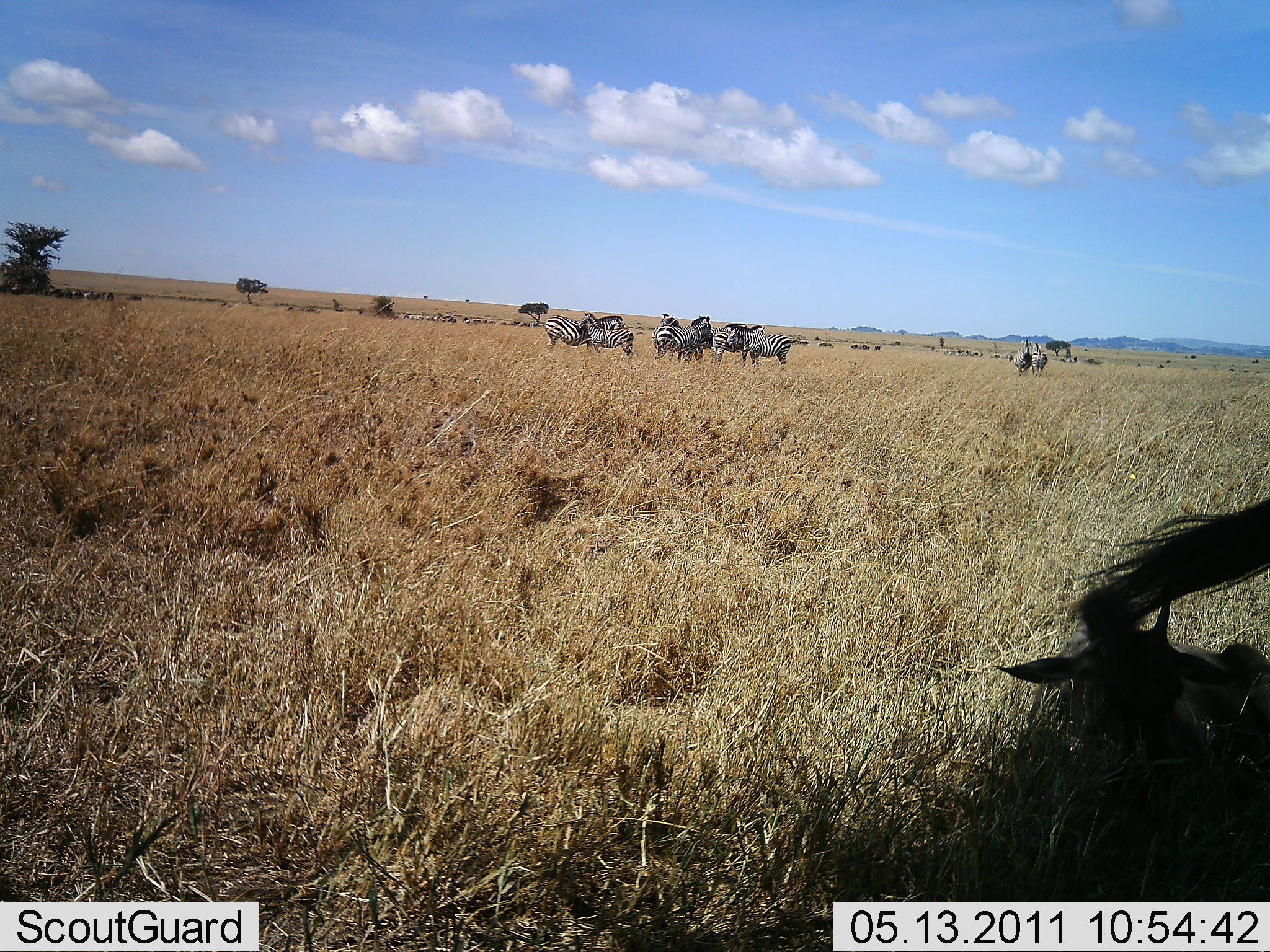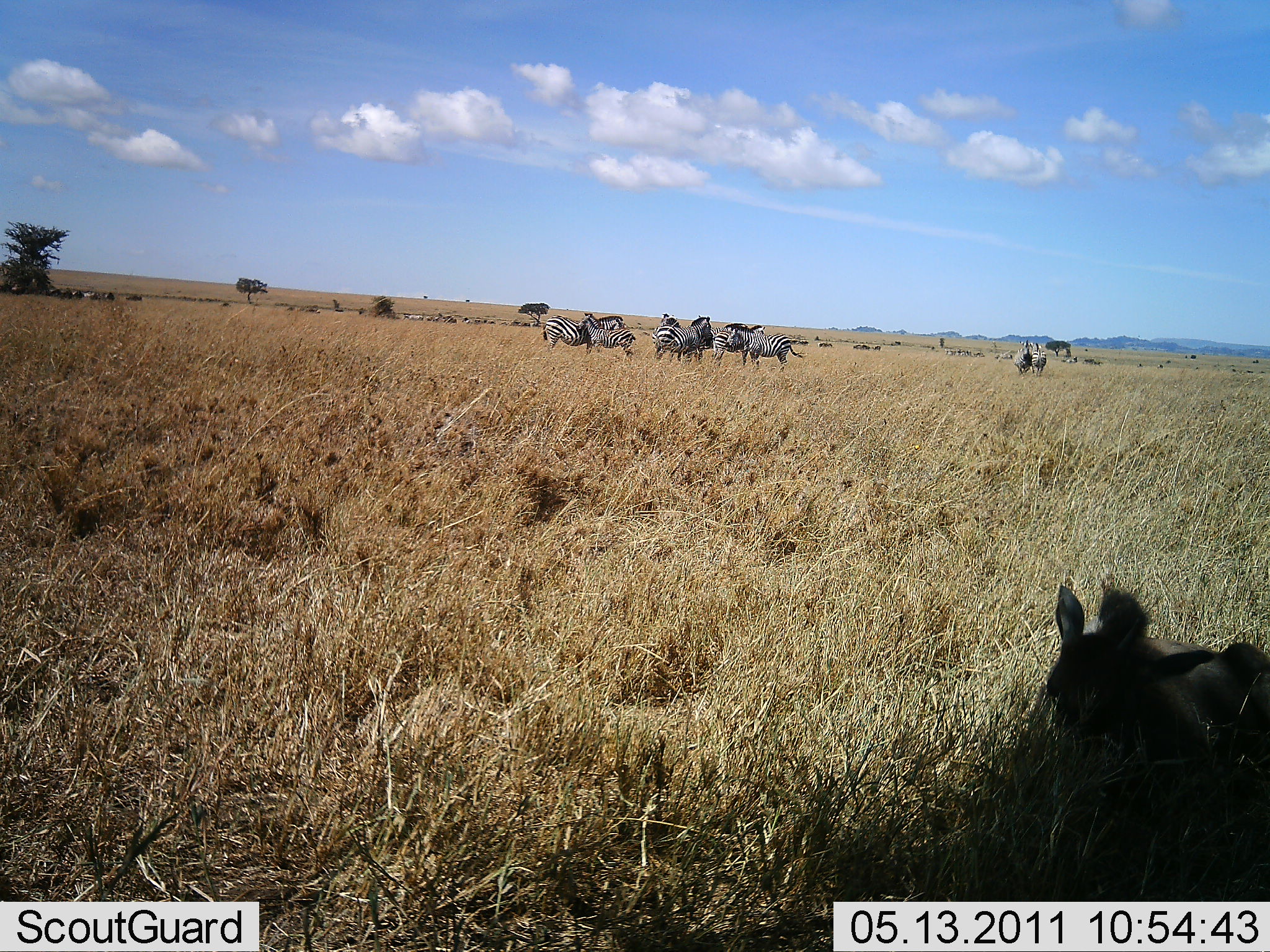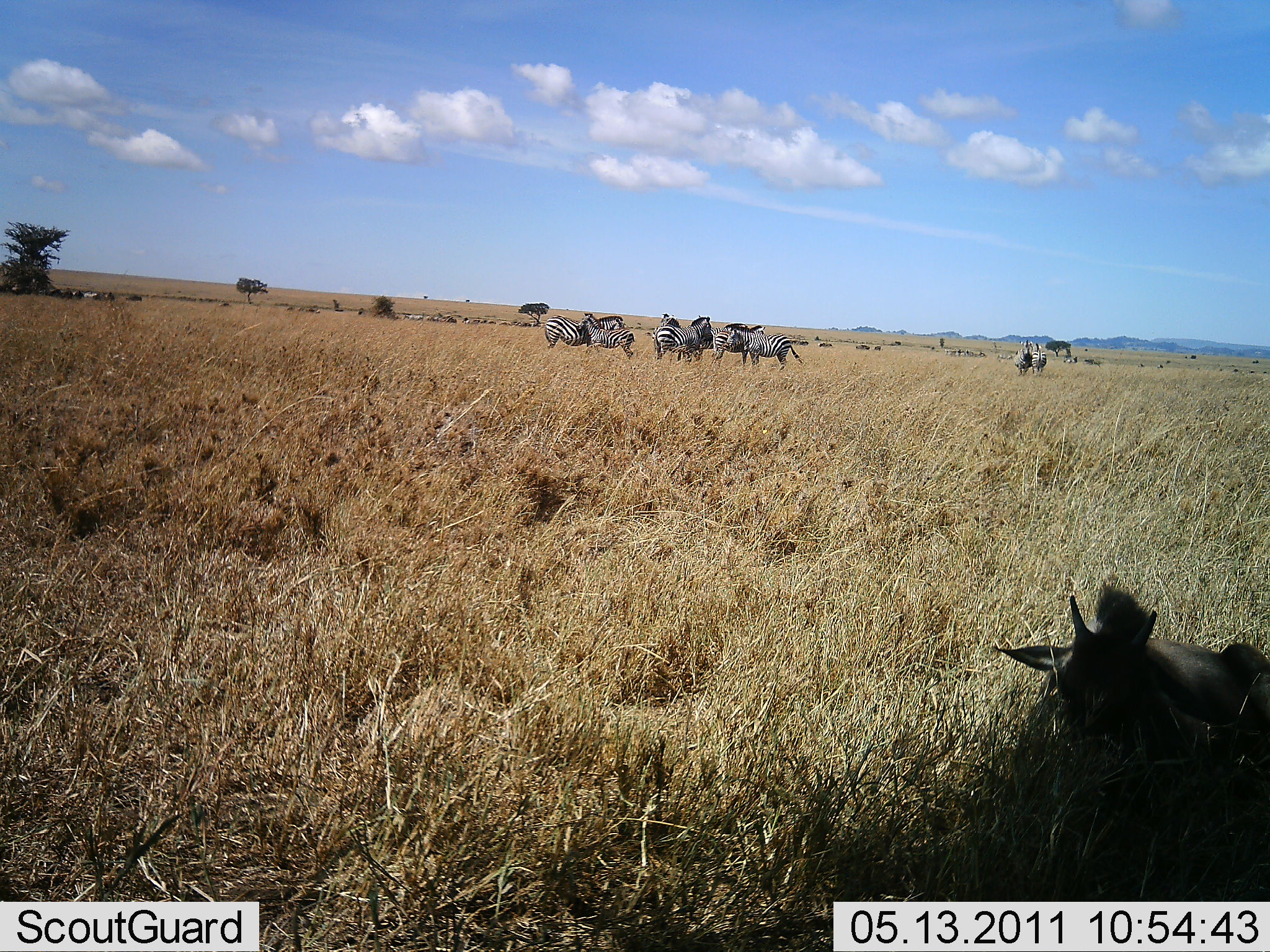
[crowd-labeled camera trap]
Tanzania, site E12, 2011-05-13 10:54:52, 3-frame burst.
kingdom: Animalia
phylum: Chordata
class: Mammalia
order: Artiodactyla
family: Bovidae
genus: Connochaetes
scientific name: Connochaetes taurinus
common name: blue wildebeest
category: wildebeest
Wildebeest (blue wildebeest) (Connochaetes taurinus), count 2. Behavior (volunteer vote fractions): standing 58%, resting 100%, moving 0%, interacting 0%. Young present (vote fraction): 50%. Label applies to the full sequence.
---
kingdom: Animalia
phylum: Chordata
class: Mammalia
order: Perissodactyla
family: Equidae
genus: Equus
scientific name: Equus quagga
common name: plains zebra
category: zebra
Zebra (plains zebra) (Equus quagga), count 8. Behavior (volunteer vote fractions): standing 78%, resting 4%, moving 13%, interacting 22%. Young present (vote fraction): 0%. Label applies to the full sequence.